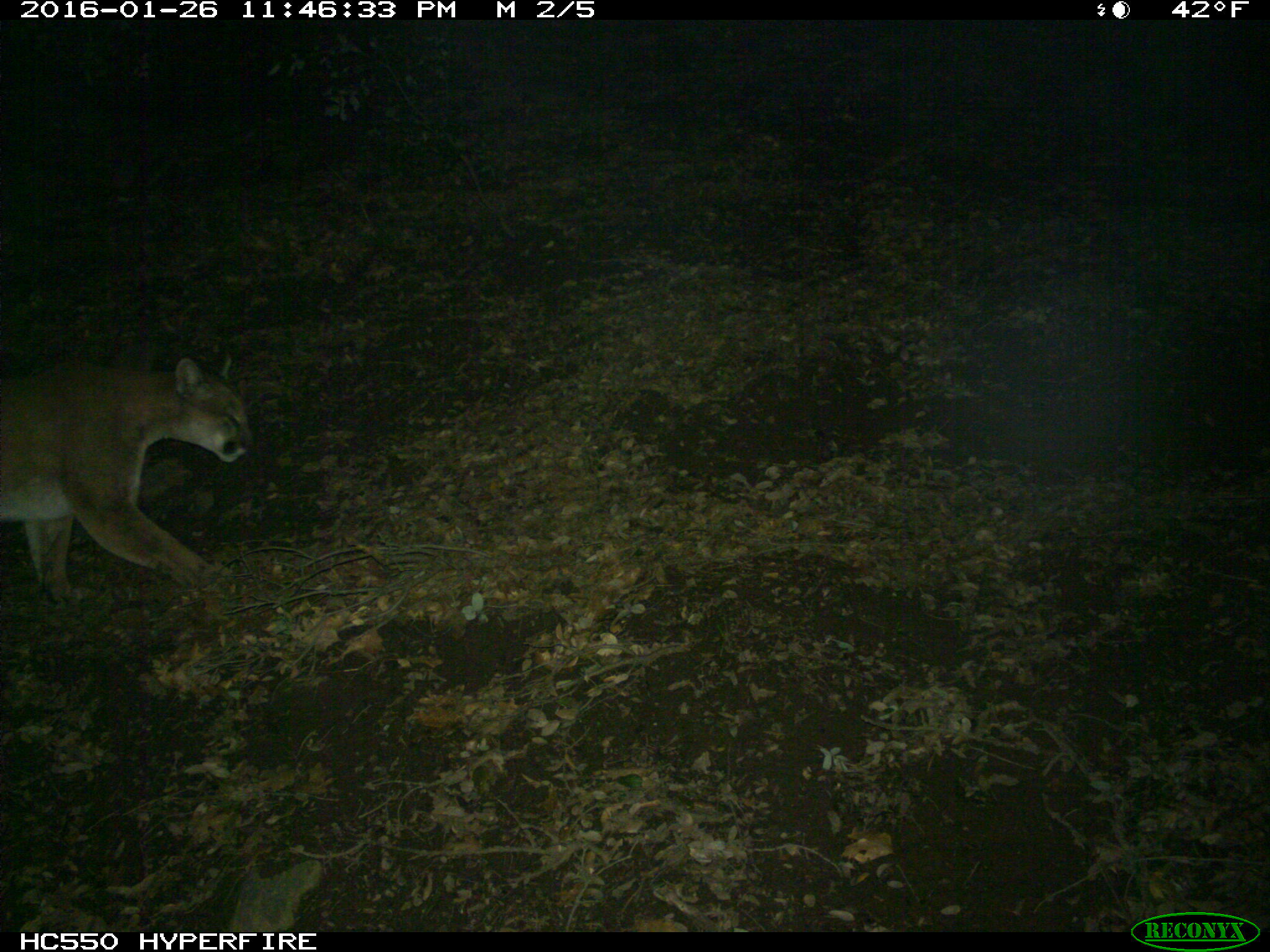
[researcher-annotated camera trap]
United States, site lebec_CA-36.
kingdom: Animalia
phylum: Chordata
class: Mammalia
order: Carnivora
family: Felidae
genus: Puma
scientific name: Puma concolor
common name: mountain lion